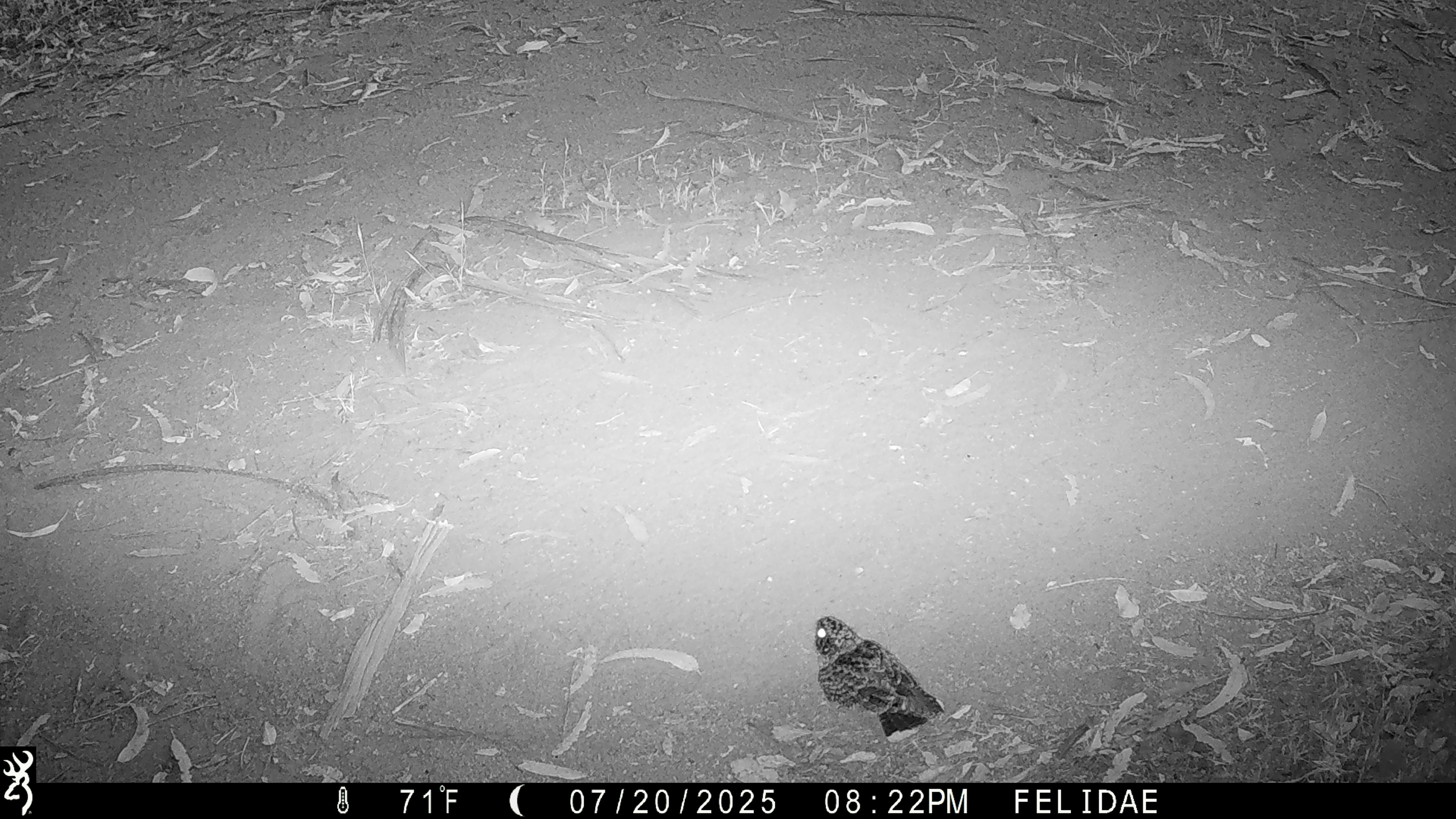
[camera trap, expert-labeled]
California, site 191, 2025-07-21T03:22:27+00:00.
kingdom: Animalia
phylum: Chordata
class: Aves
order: Caprimulgiformes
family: Caprimulgidae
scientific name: Caprimulgidae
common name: nightjar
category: unknown nightjar